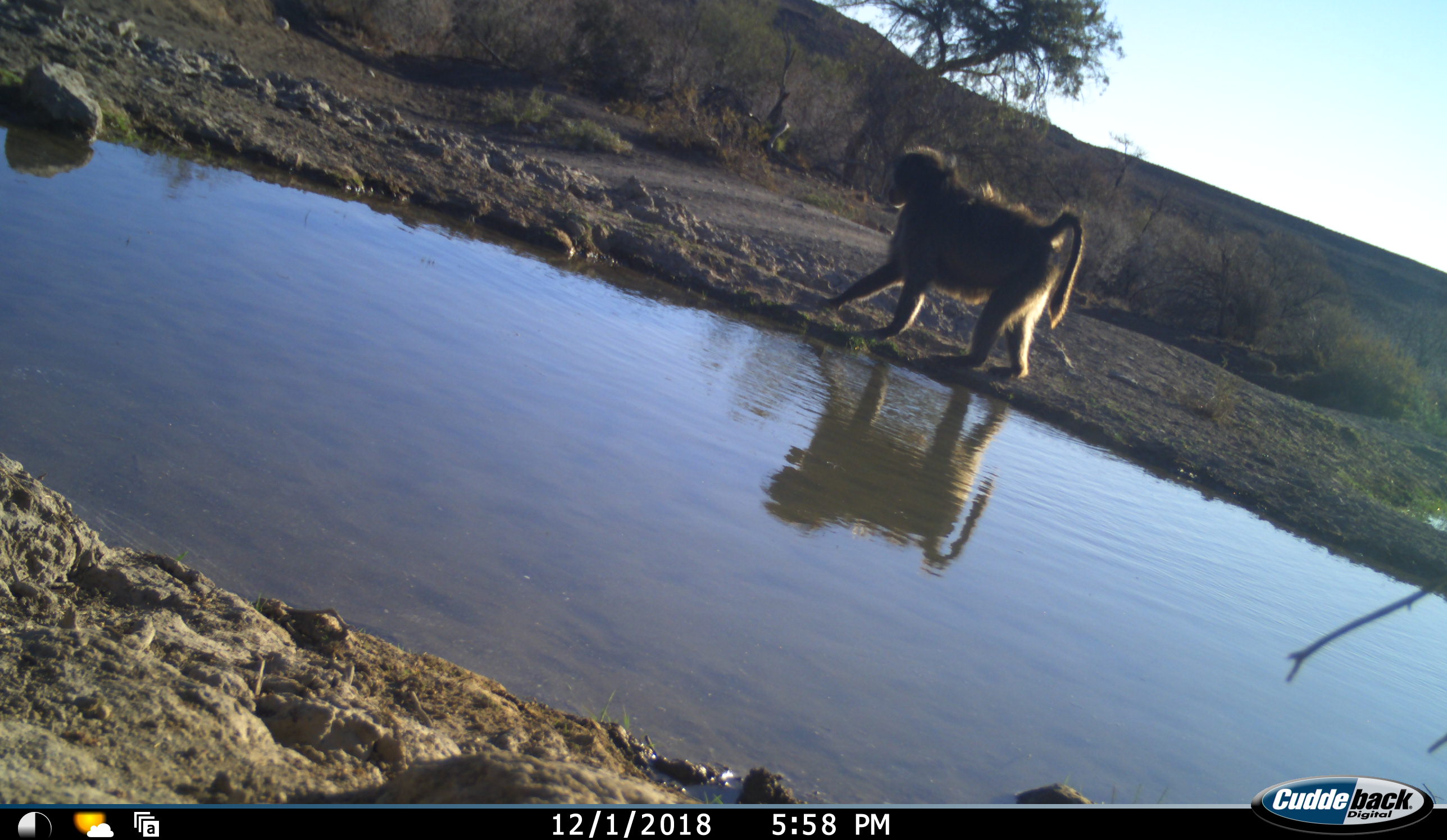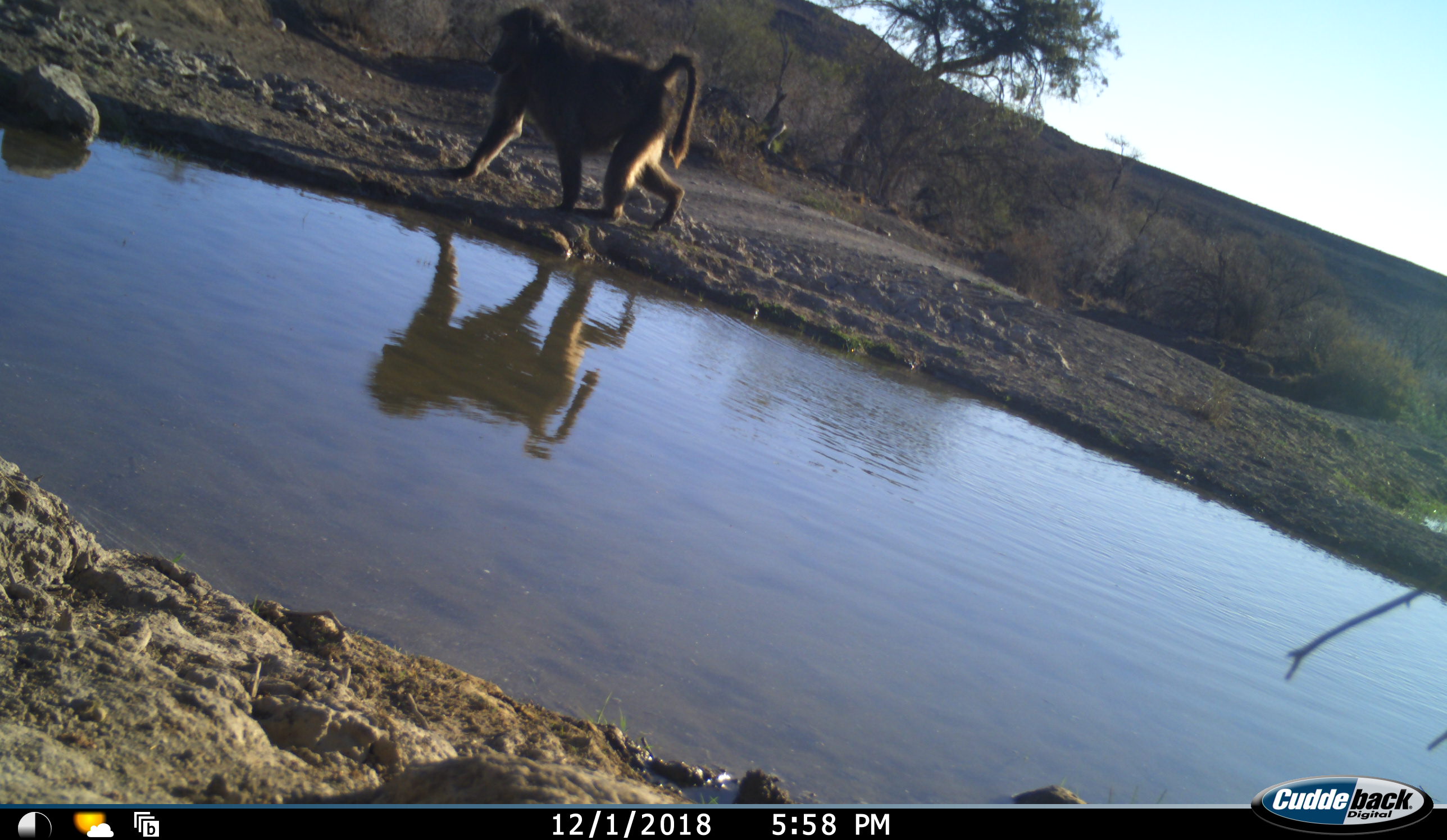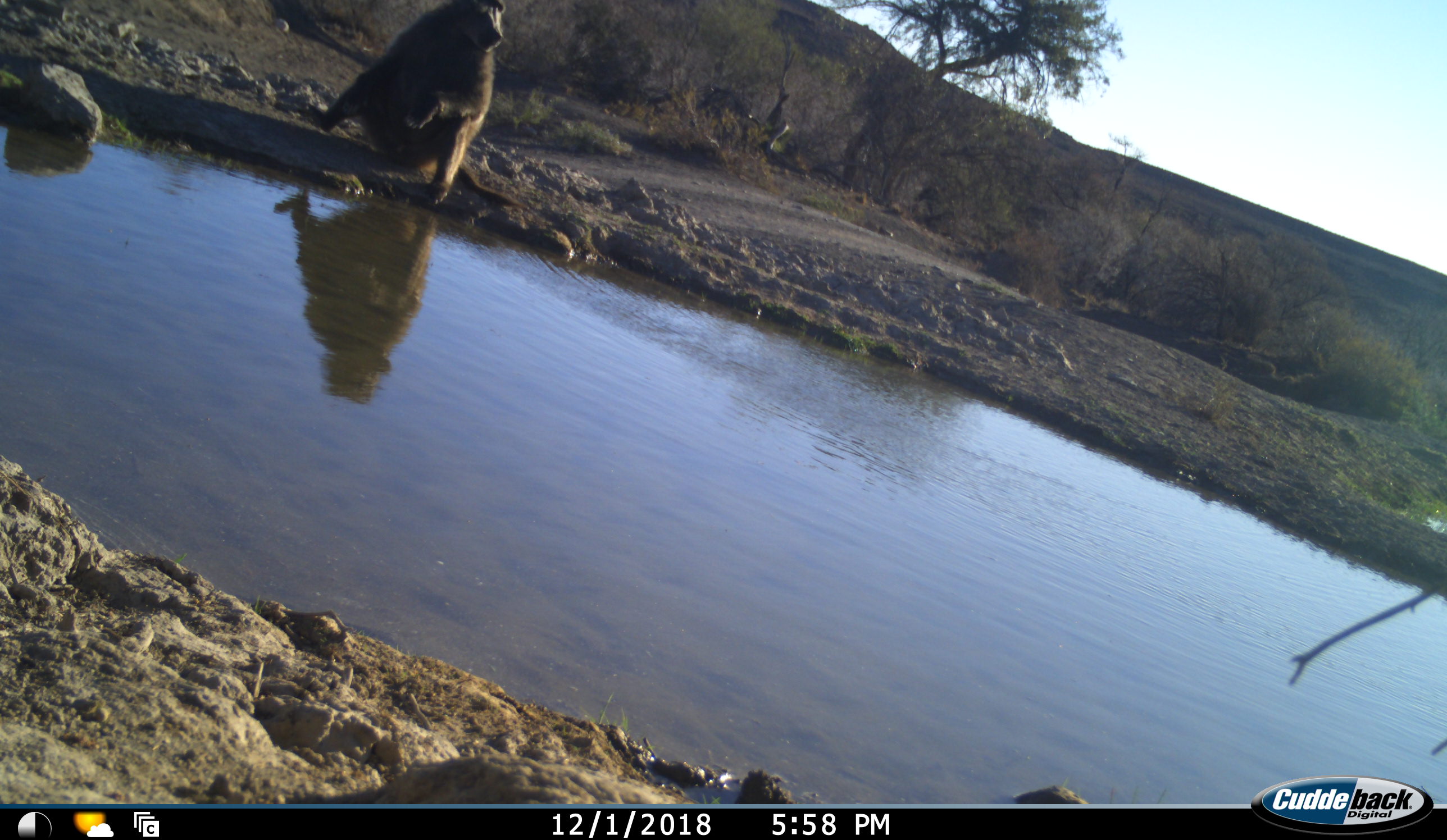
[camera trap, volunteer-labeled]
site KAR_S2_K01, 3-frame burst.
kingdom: Animalia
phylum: Chordata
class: Mammalia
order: Primates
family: Cercopithecidae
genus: Papio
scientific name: Papio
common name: baboon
Baboon (Papio), count 1. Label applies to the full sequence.